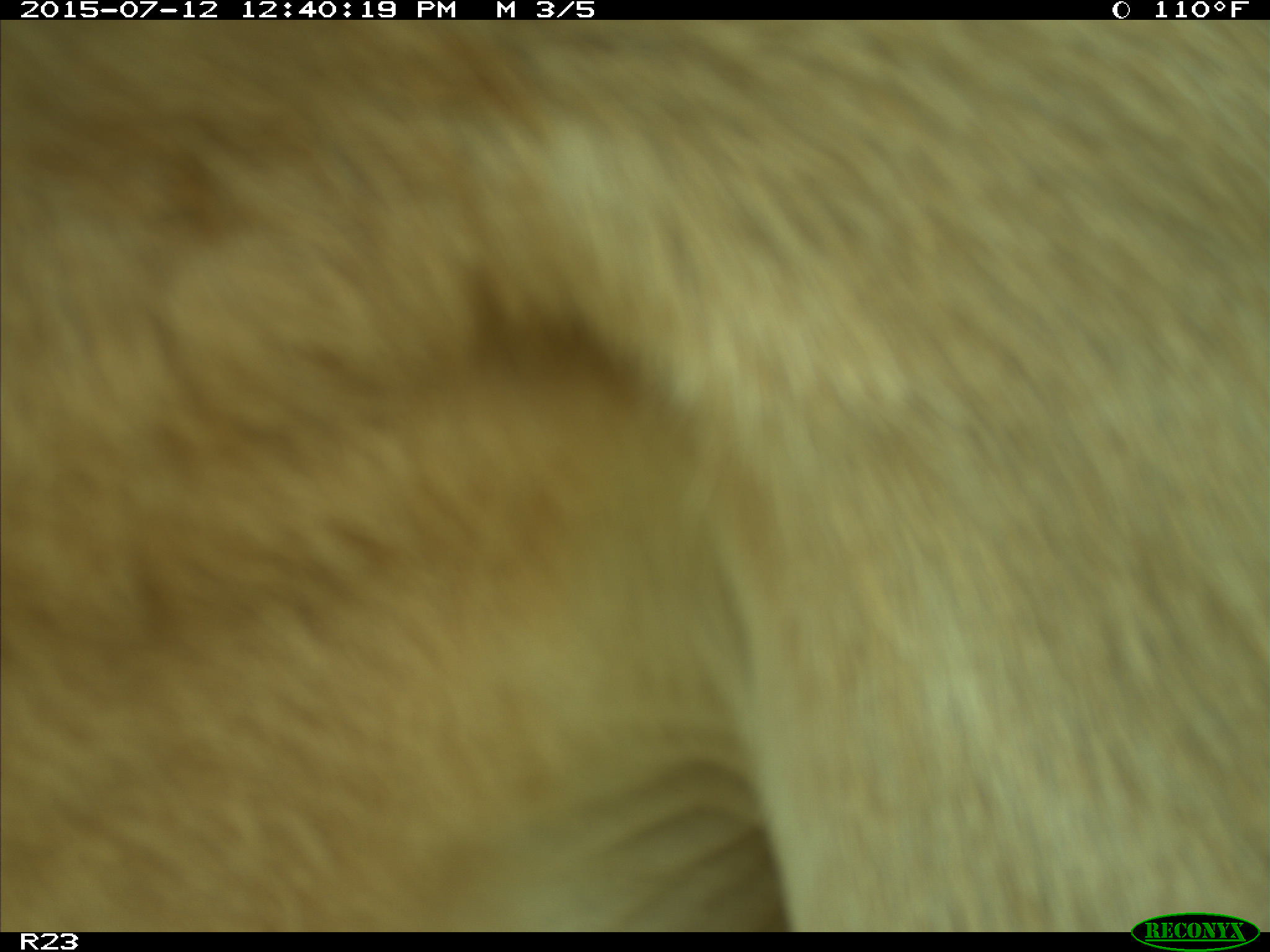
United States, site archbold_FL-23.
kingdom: Animalia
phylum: Chordata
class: Mammalia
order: Artiodactyla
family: Bovidae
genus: Bos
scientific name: Bos taurus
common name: domestic cow